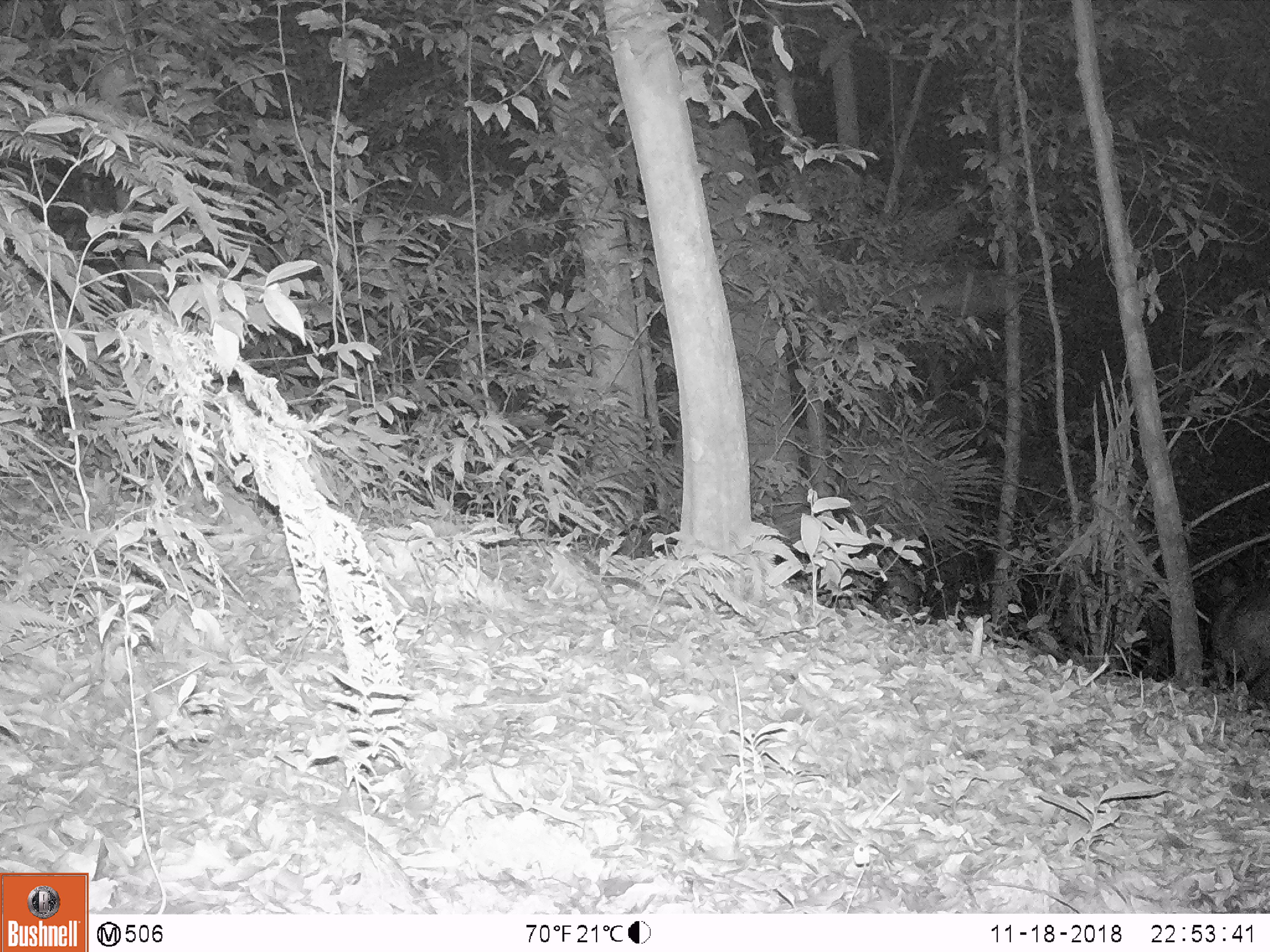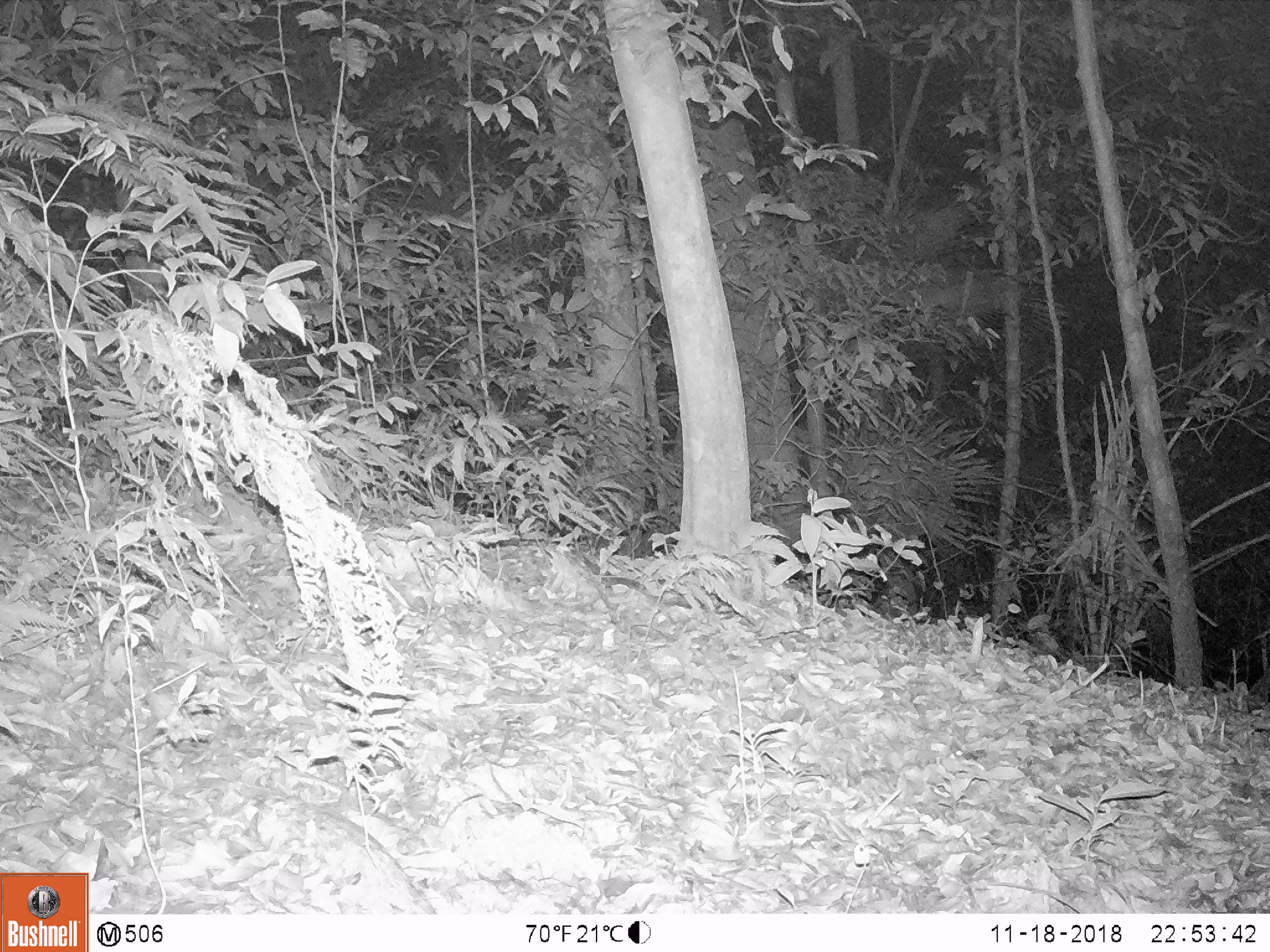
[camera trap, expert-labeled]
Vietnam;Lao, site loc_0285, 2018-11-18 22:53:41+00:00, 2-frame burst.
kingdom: Animalia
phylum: Chordata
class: Mammalia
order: Artiodactyla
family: Cervidae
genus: Muntiacus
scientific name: Muntiacus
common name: muntjacs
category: unidentified muntjac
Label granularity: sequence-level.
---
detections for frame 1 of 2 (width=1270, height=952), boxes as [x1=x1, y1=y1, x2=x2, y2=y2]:
unidentified muntjac: [x1=1212, y1=569, x2=1270, y2=693]